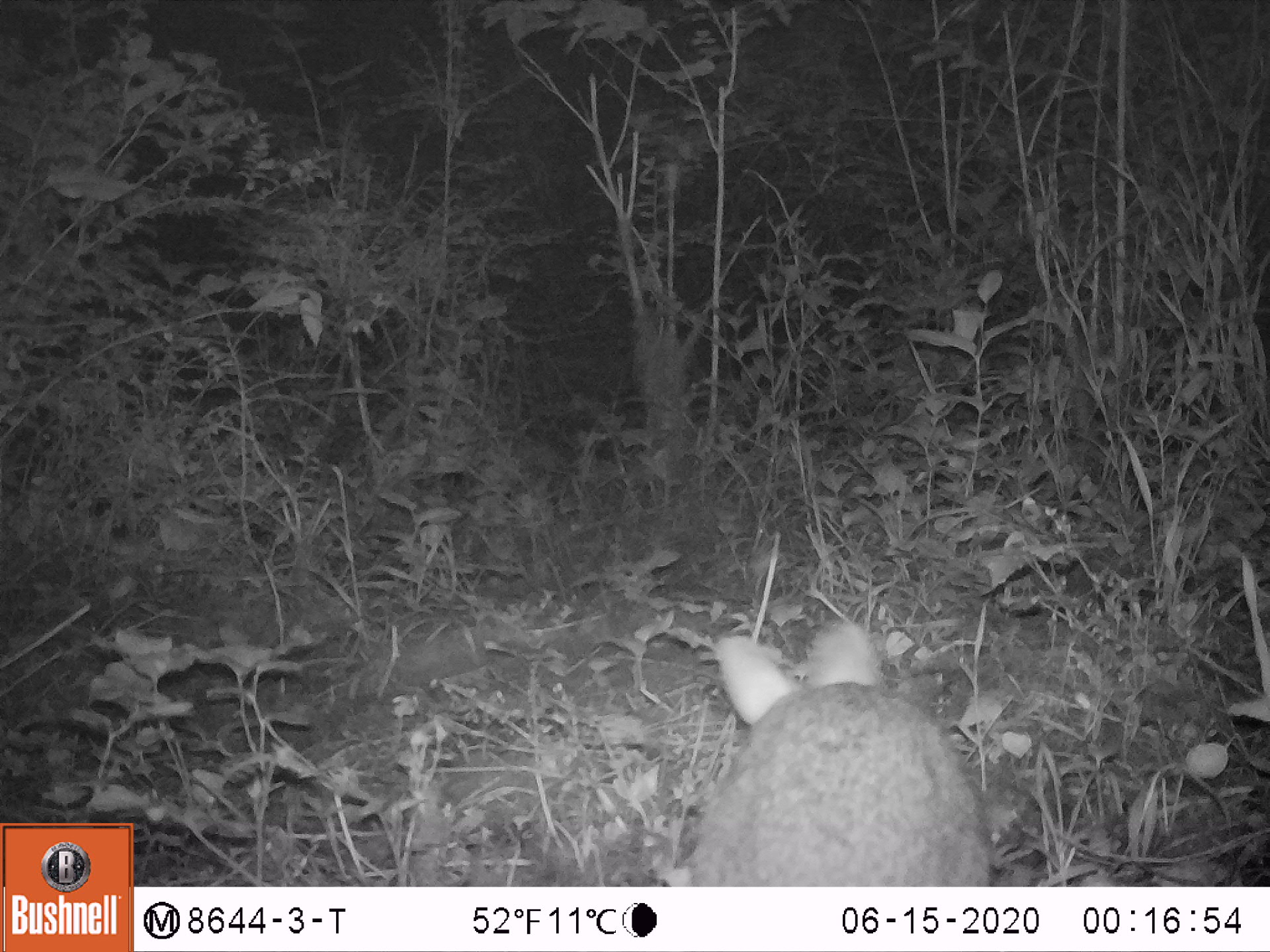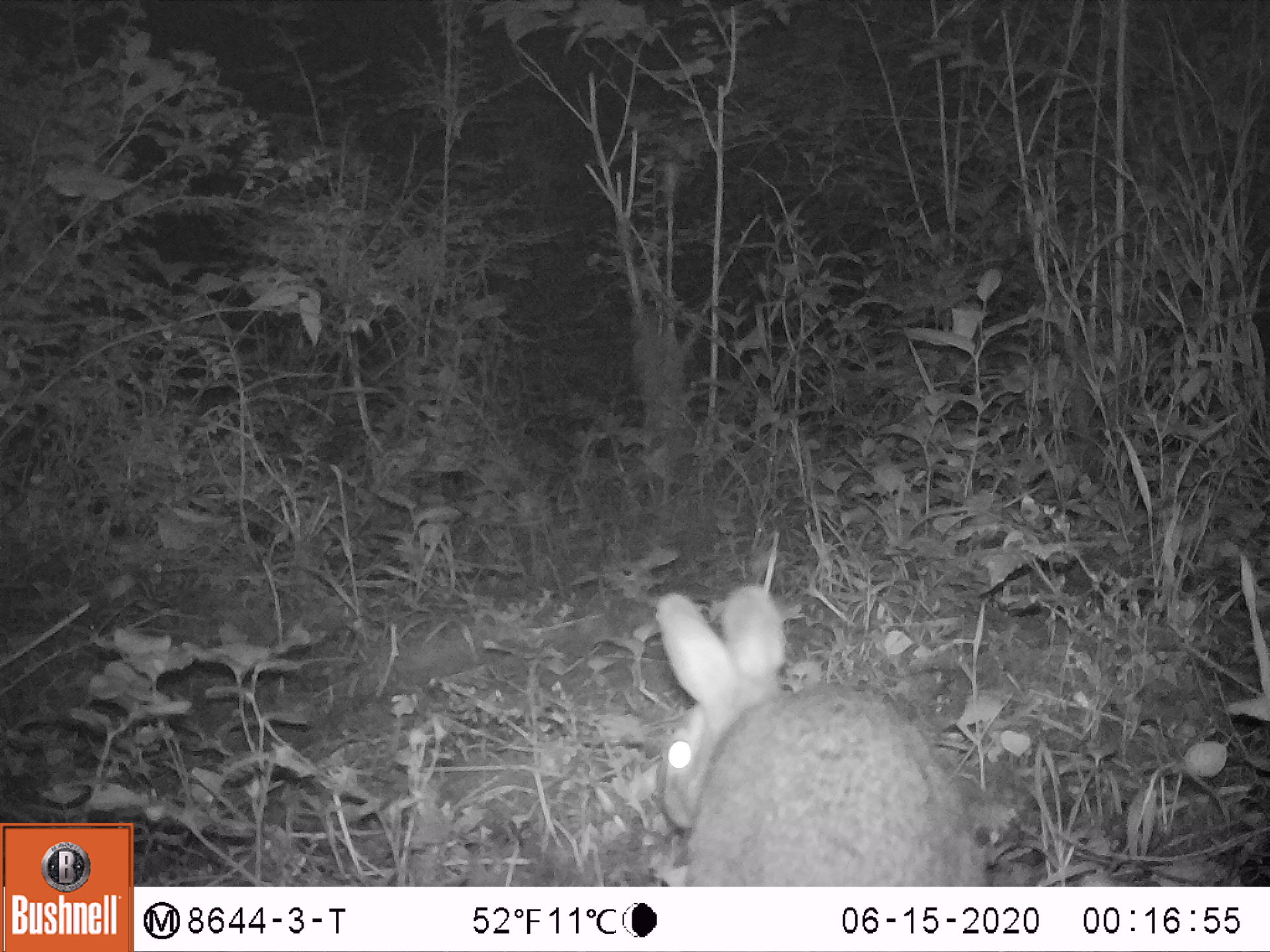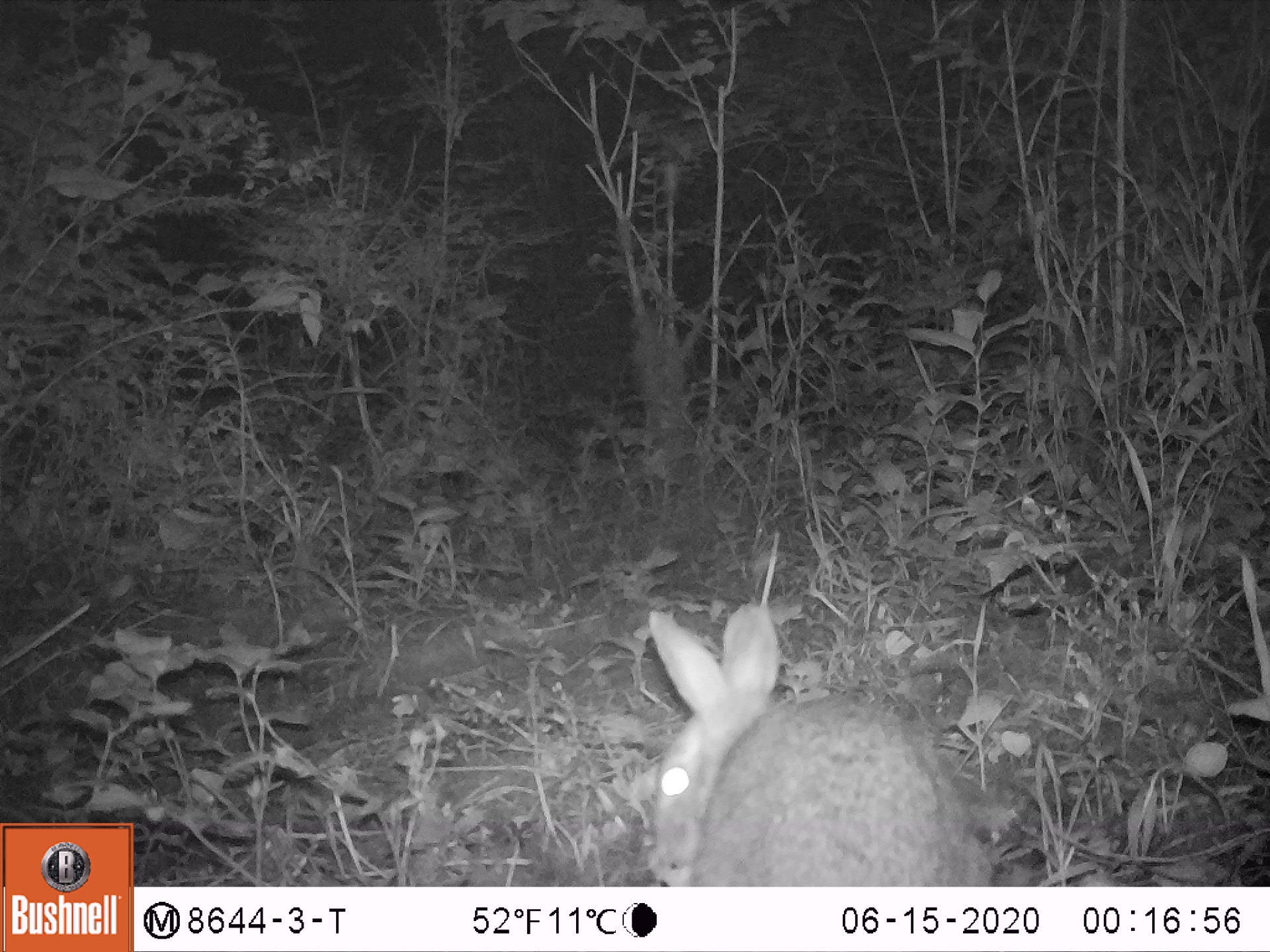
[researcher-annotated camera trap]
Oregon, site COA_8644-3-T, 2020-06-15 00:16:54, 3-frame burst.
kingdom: Animalia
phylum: Chordata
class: Mammalia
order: Lagomorpha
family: Leporidae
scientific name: Leporidae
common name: hares and rabbits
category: leporidae family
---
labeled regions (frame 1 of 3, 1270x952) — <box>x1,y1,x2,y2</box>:
leporidae family: <box>678,618,995,878</box>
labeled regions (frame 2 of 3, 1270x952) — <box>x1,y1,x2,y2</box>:
leporidae family: <box>654,519,986,878</box>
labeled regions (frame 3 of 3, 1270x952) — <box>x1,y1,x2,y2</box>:
leporidae family: <box>626,596,1003,878</box>